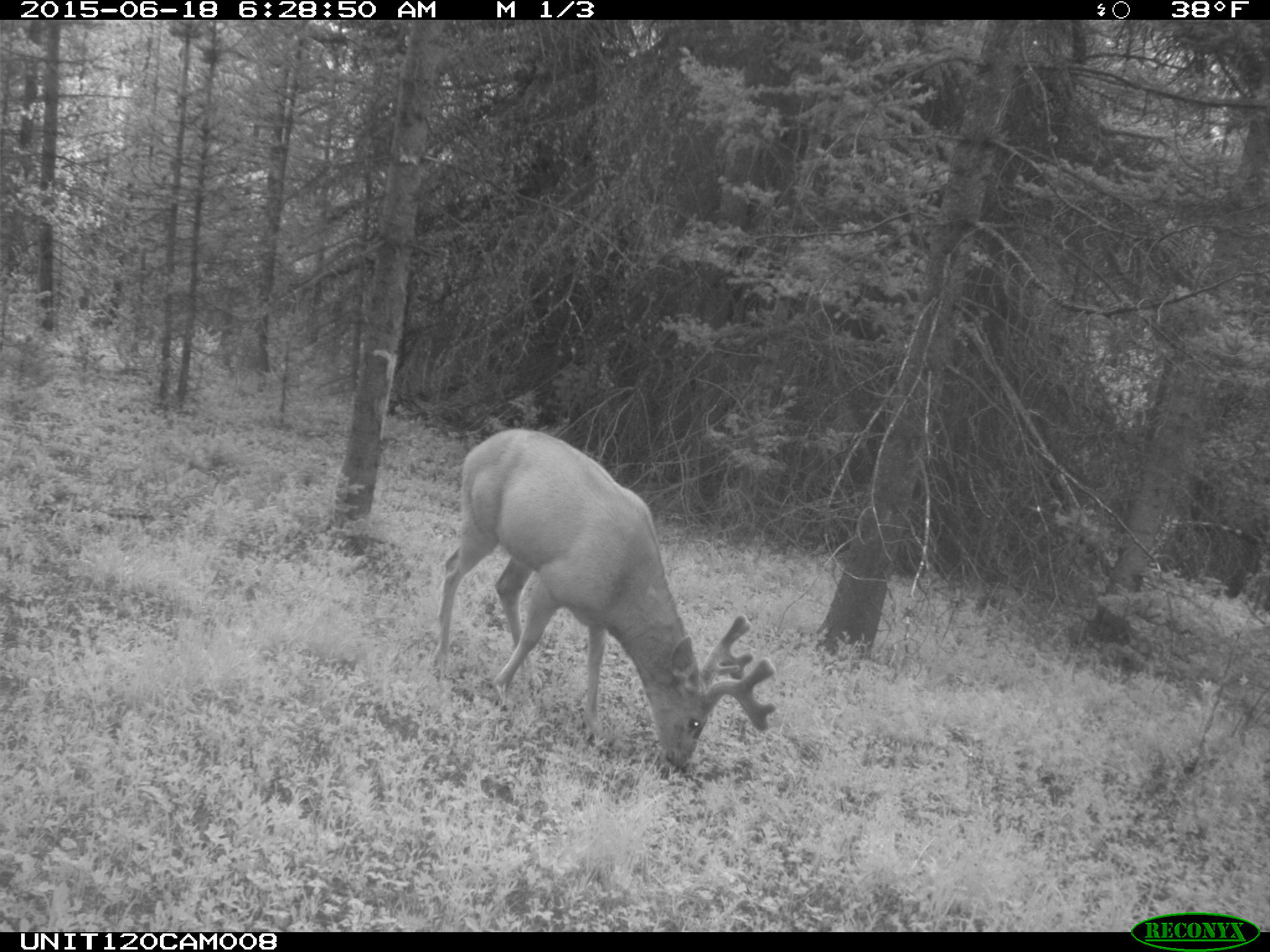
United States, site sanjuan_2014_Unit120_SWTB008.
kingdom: Animalia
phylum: Chordata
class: Mammalia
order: Artiodactyla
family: Cervidae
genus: Odocoileus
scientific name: Odocoileus hemionus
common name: mule deer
Odocoileus hemionus (mule deer).